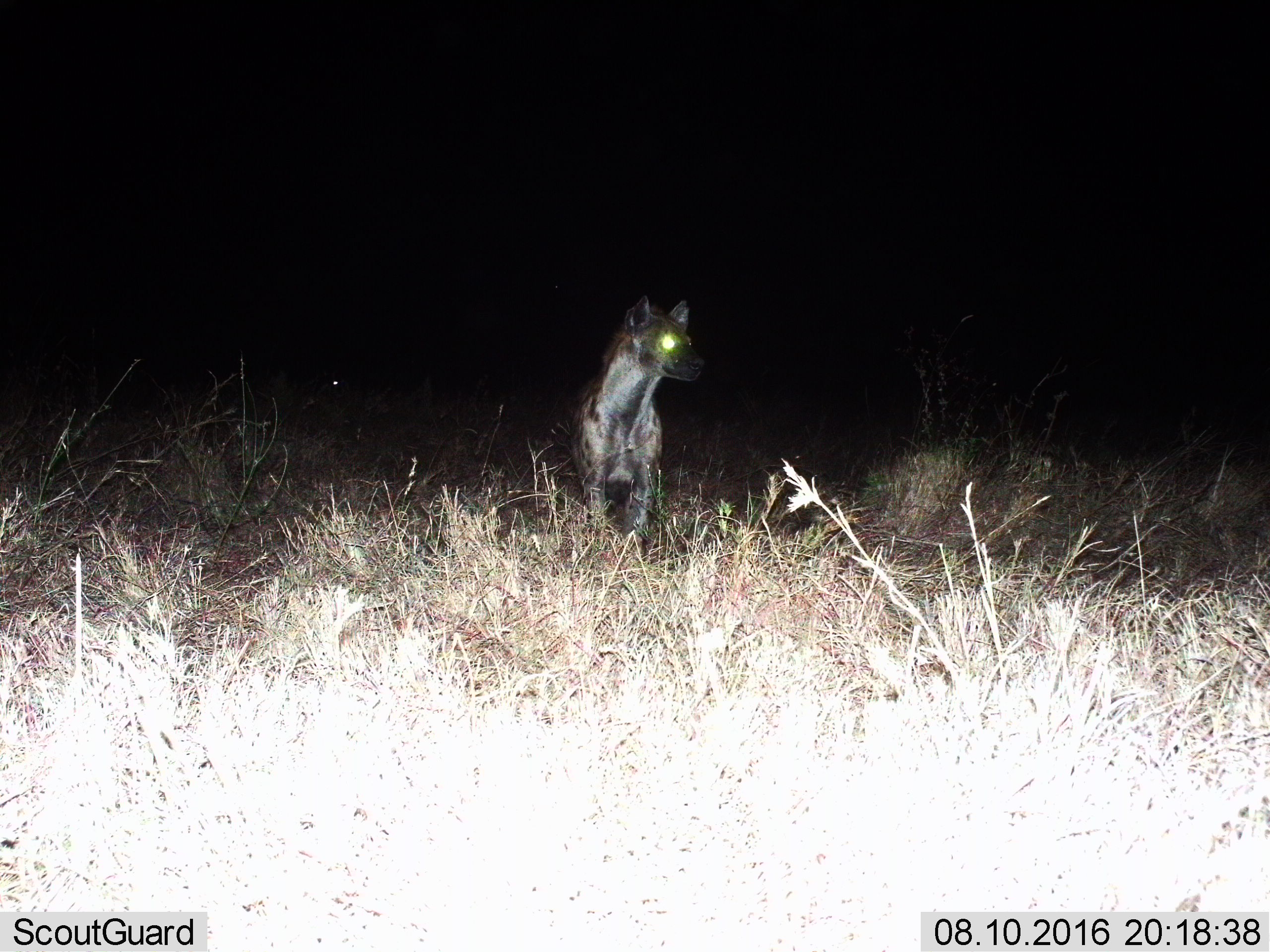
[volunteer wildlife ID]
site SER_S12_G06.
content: unidentified animal